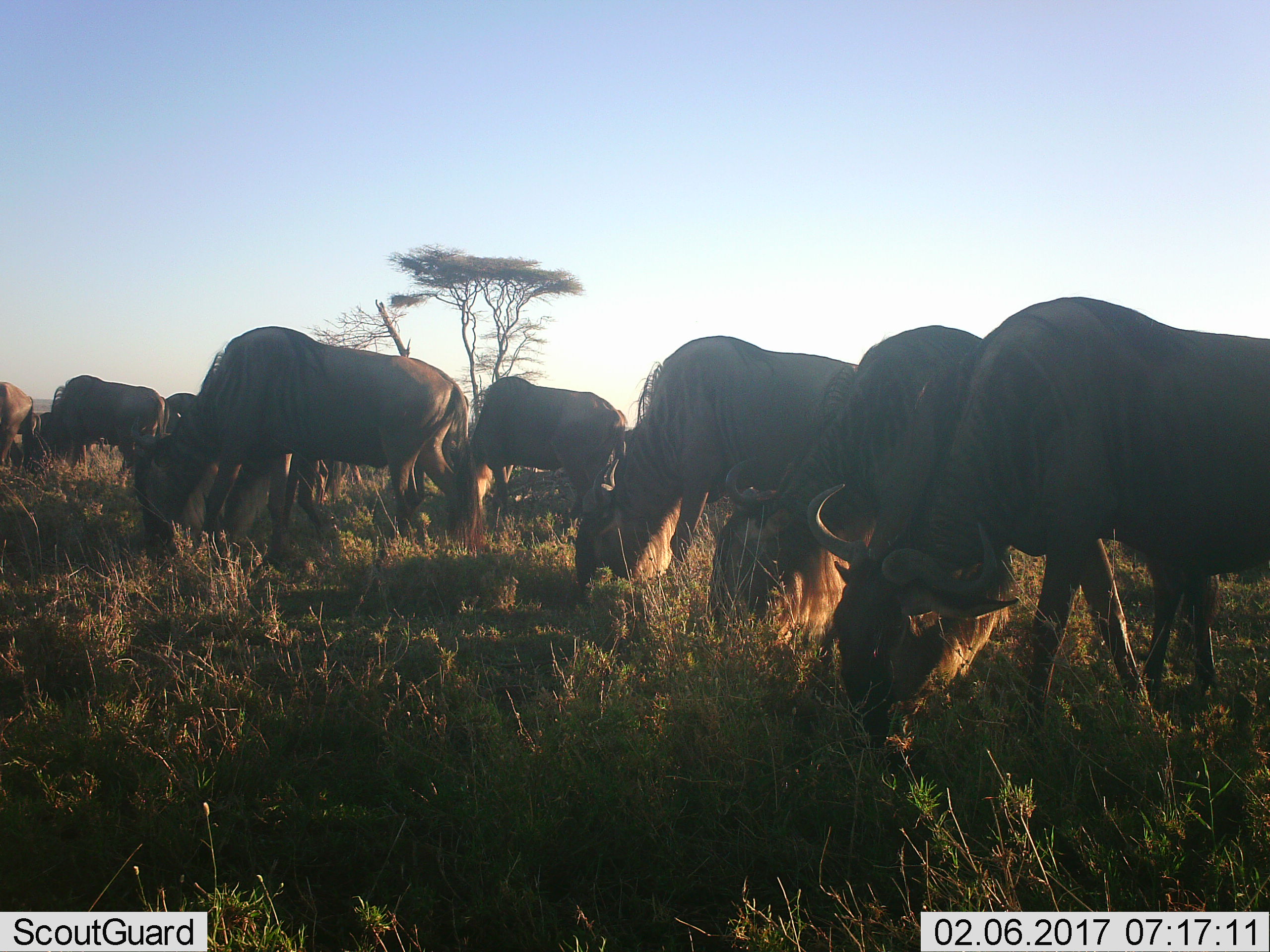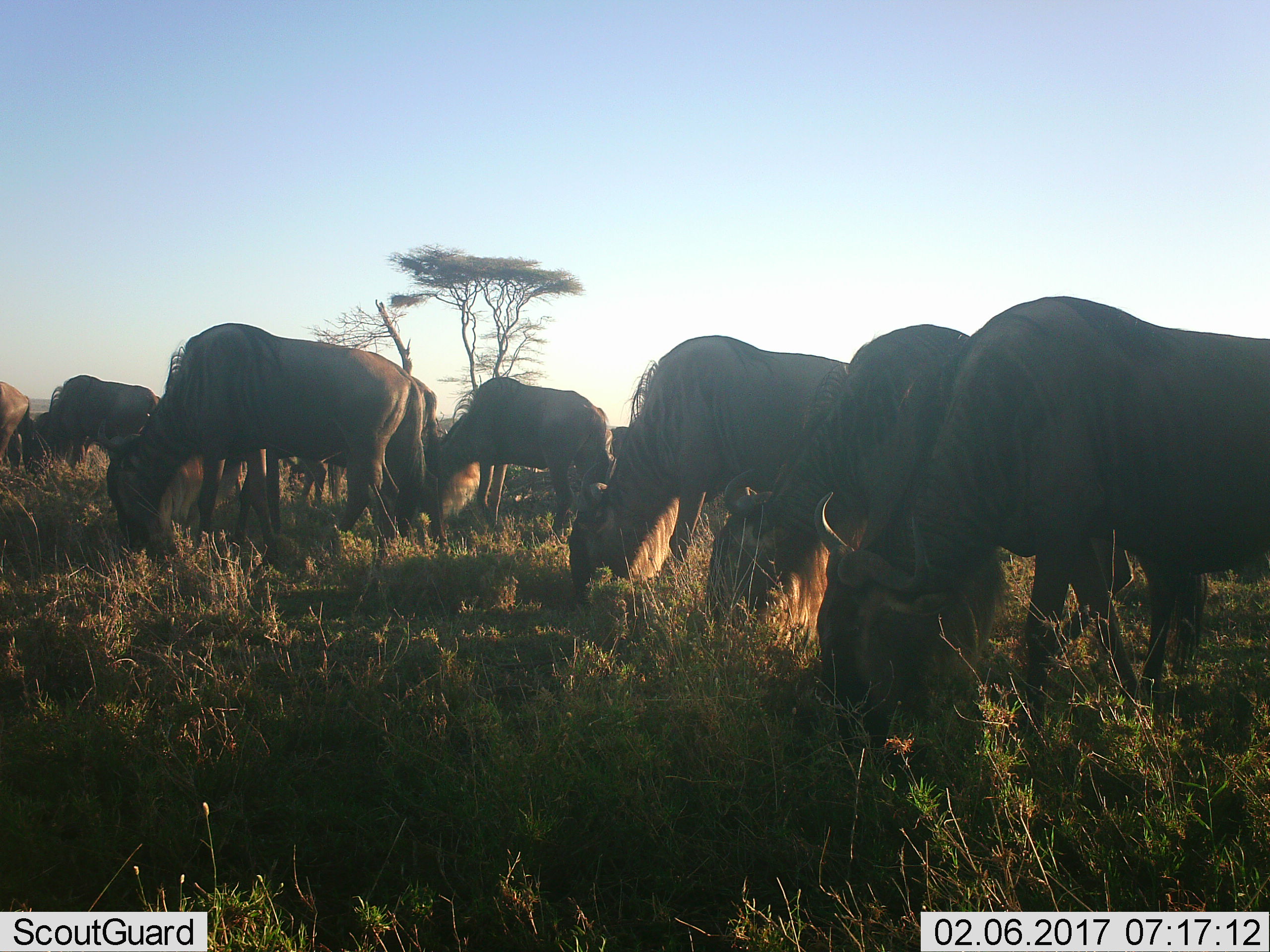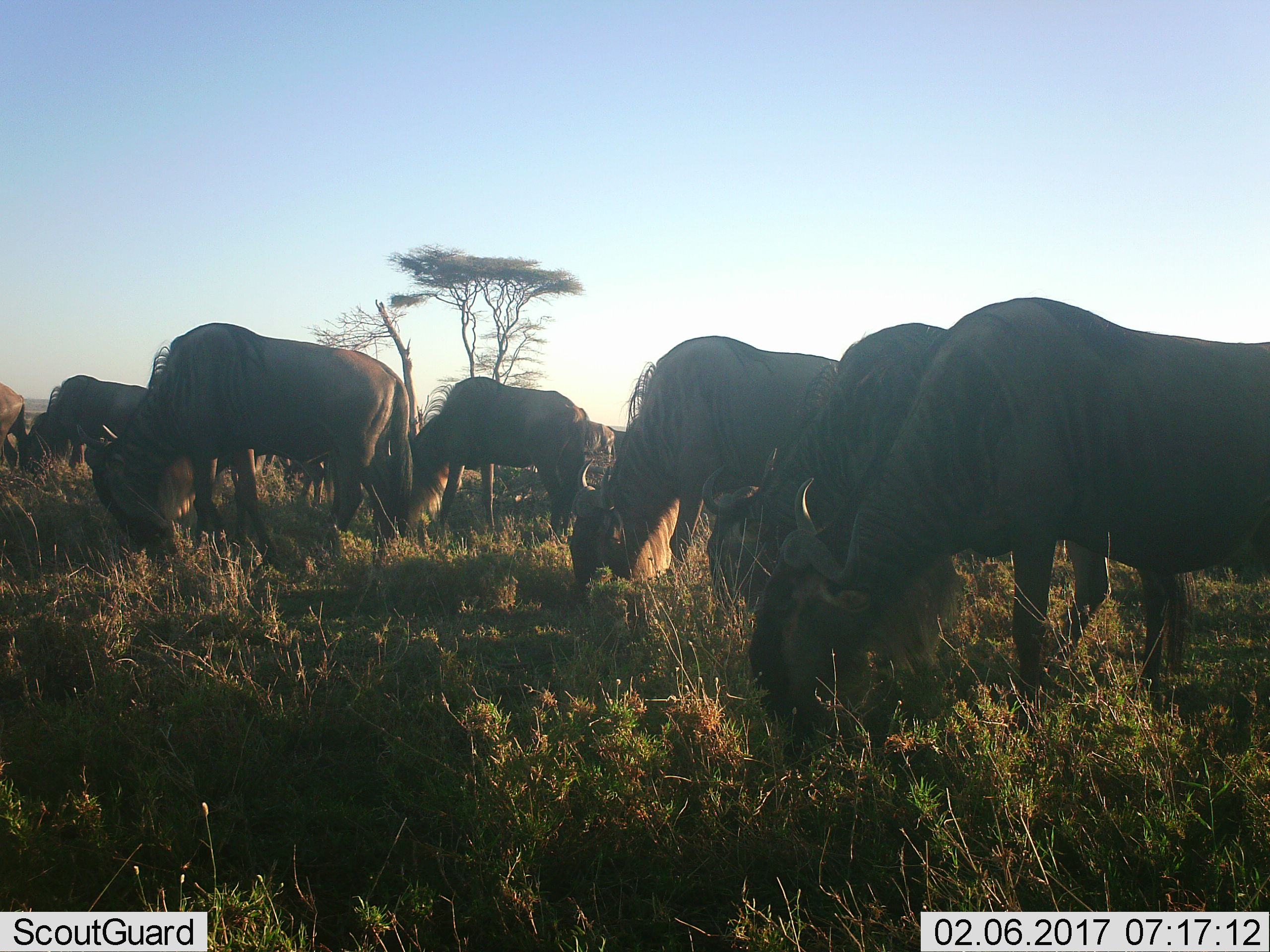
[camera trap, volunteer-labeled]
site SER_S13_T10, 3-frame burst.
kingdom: Animalia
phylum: Chordata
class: Mammalia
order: Artiodactyla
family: Bovidae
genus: Connochaetes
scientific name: Connochaetes taurinus taurinus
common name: blue wildebeest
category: wildebeestblue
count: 9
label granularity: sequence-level